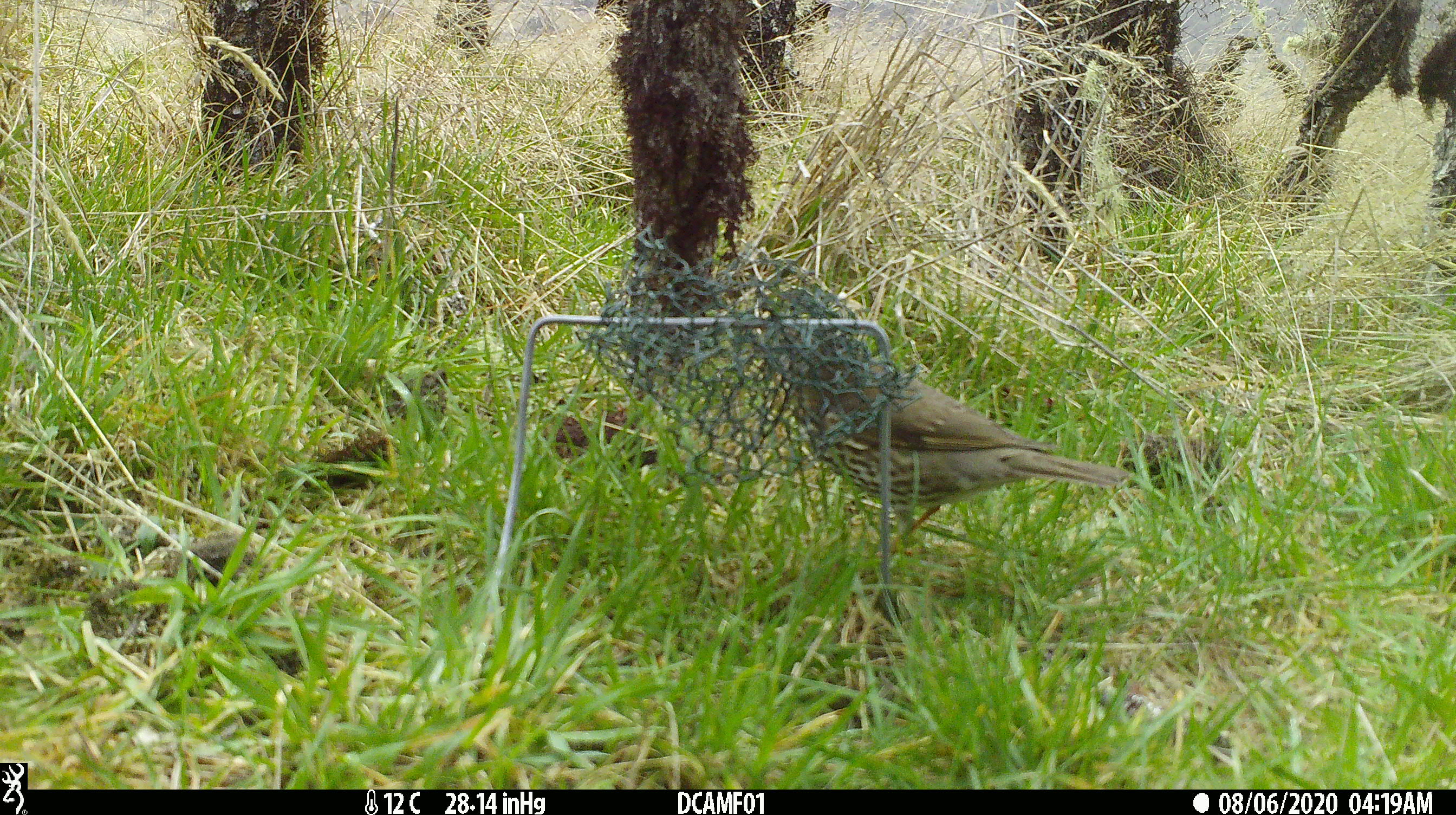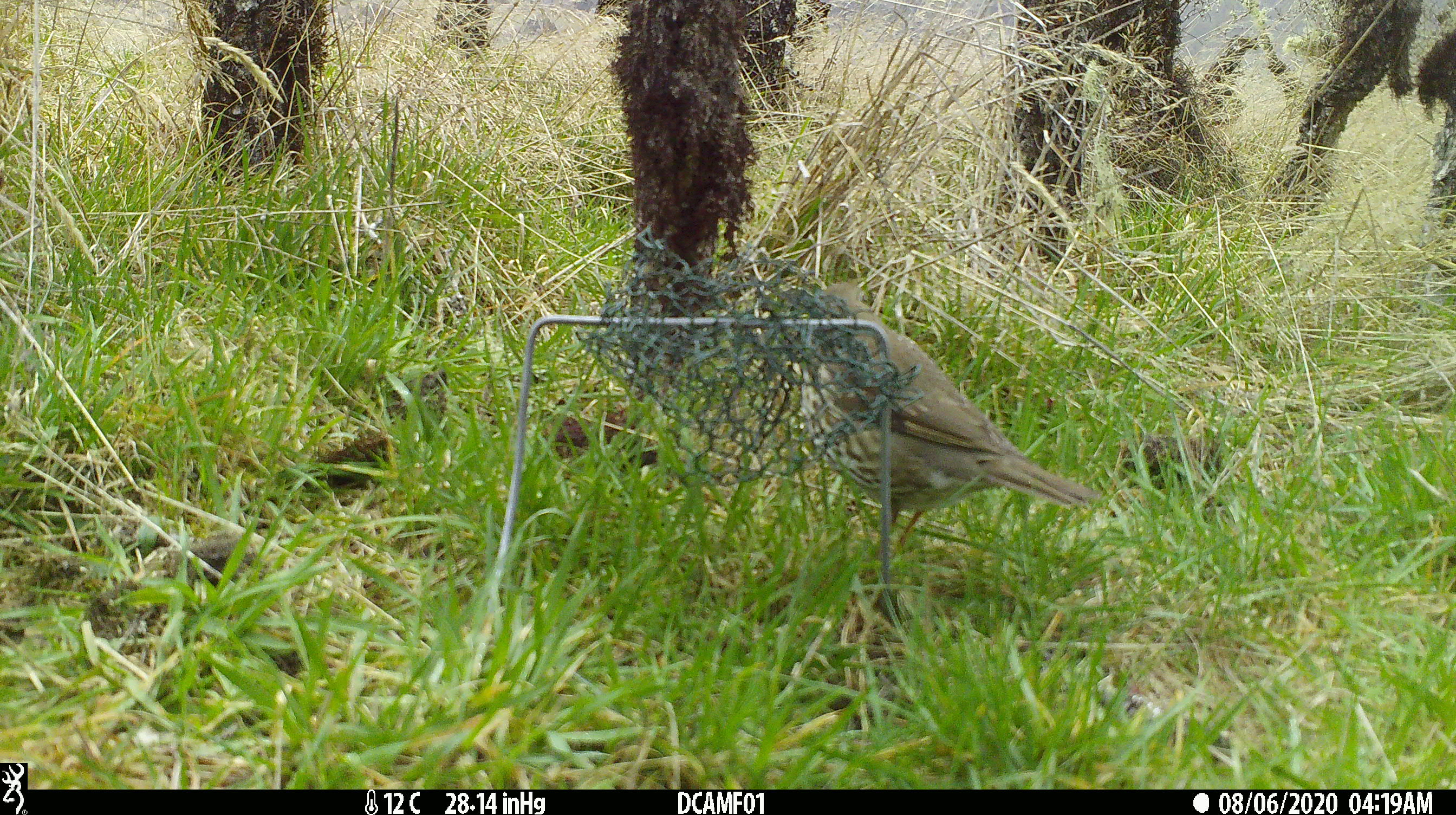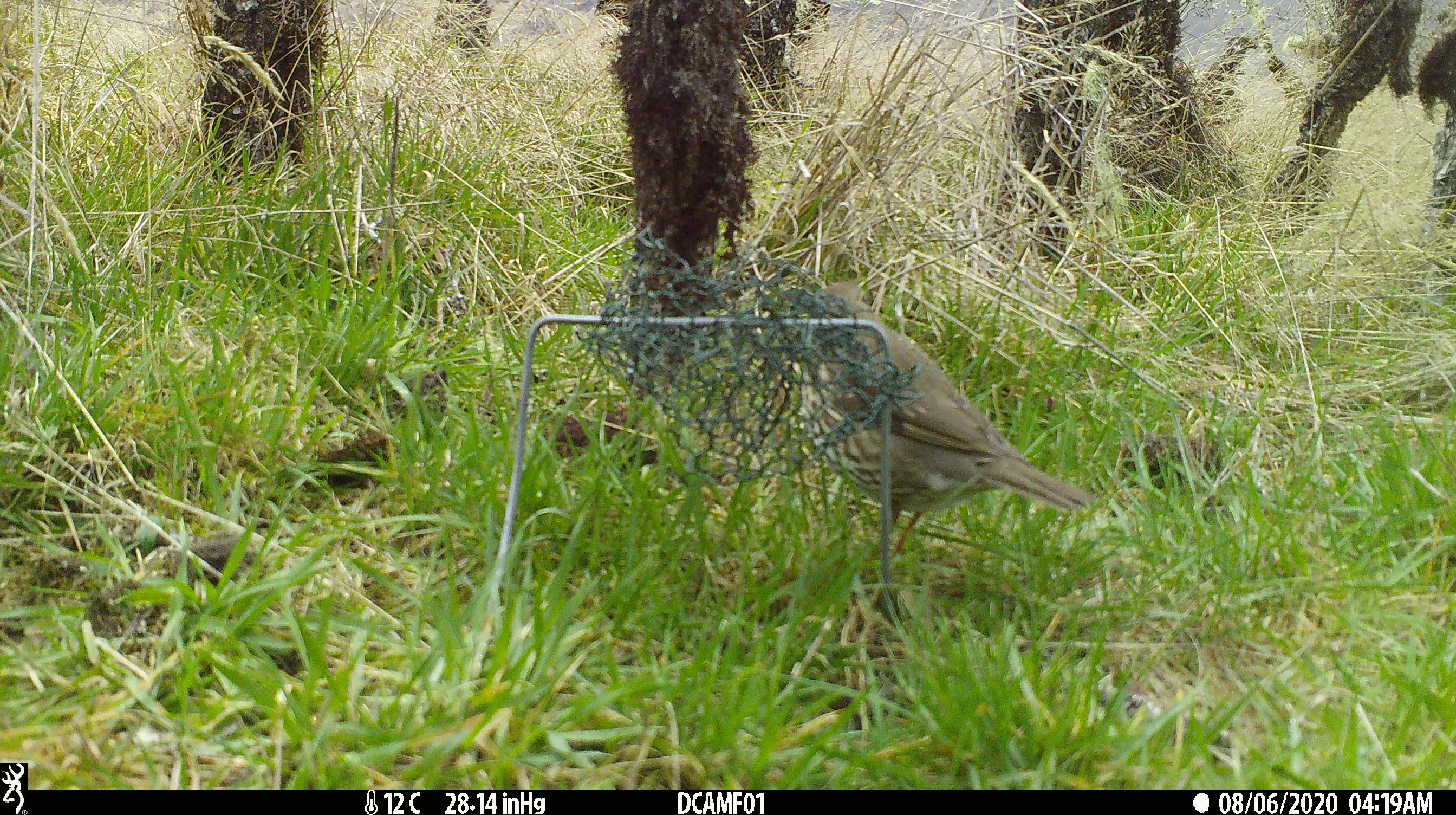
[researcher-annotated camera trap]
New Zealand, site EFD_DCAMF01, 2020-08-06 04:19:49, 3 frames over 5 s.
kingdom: Animalia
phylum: Chordata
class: Aves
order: Passeriformes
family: Turdidae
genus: Turdus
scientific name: Turdus philomelos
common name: song thrush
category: thrush